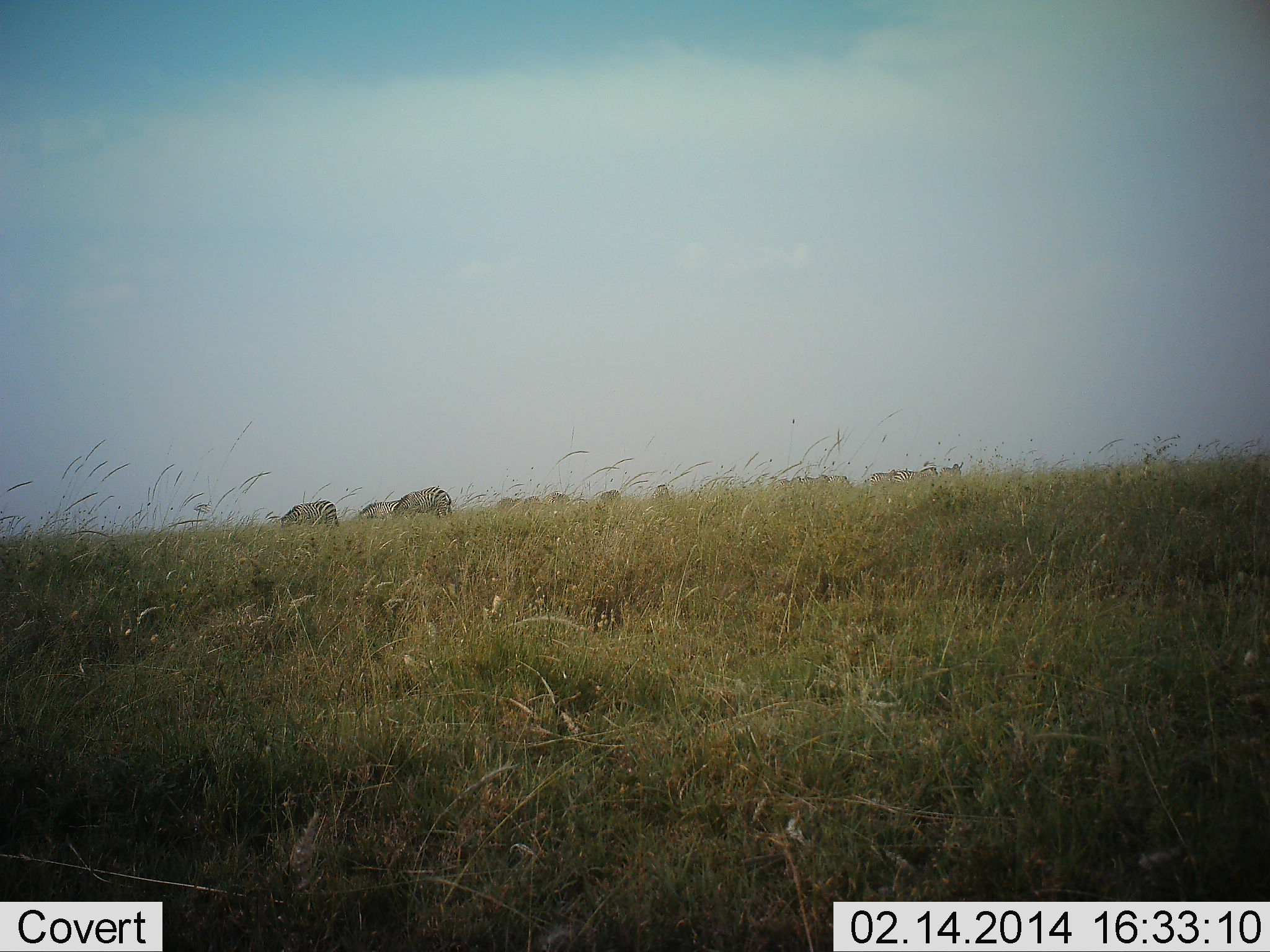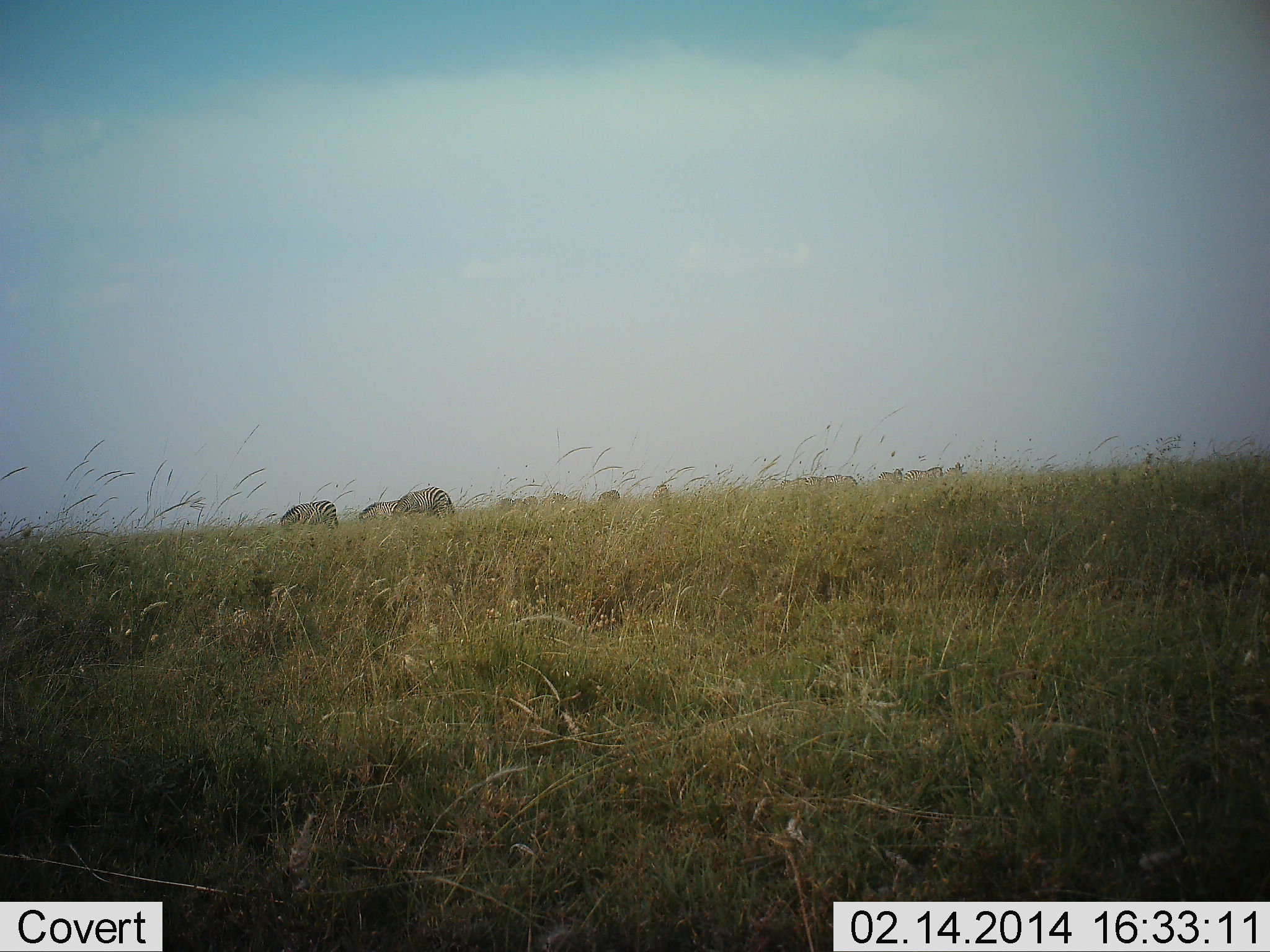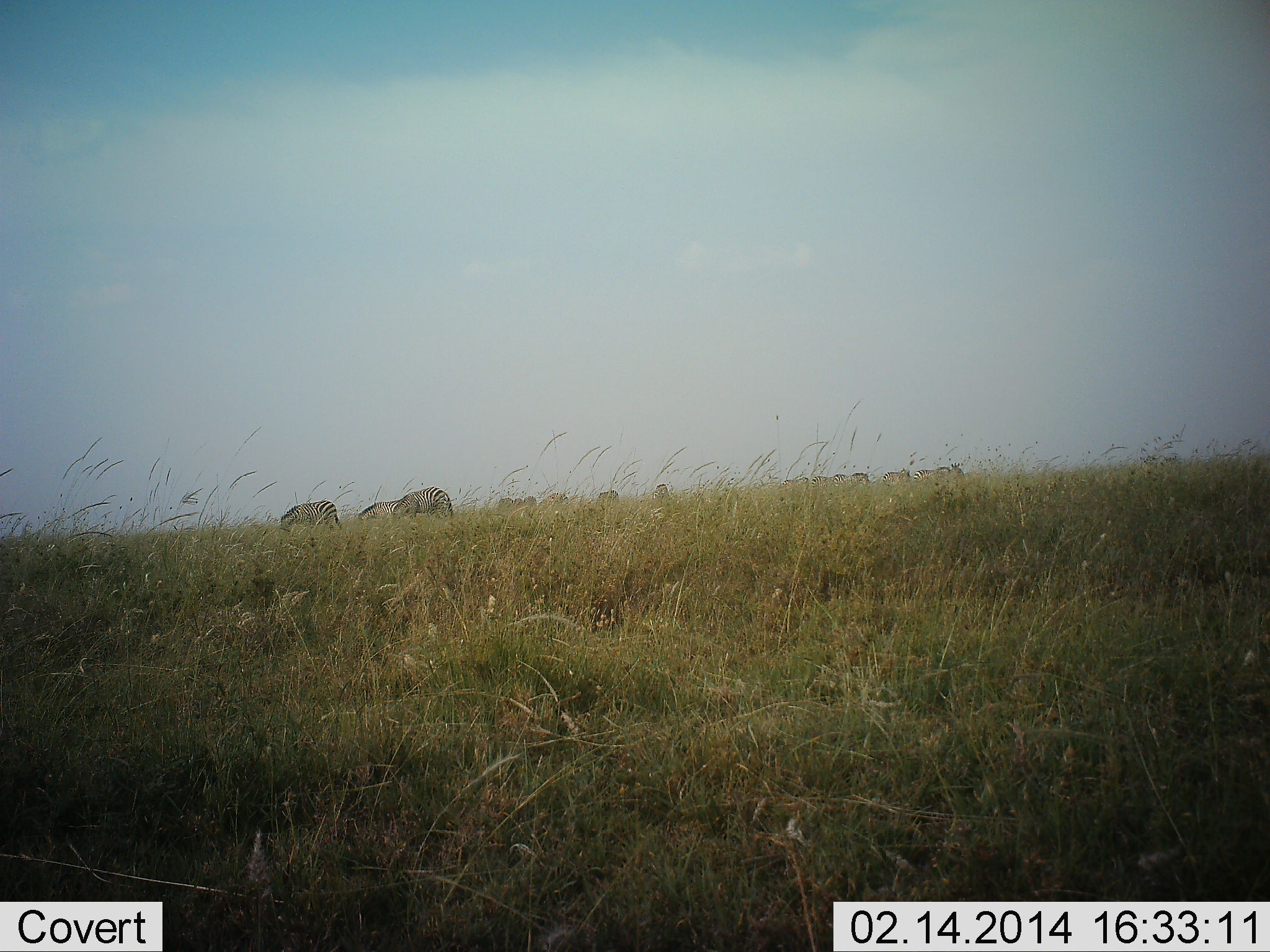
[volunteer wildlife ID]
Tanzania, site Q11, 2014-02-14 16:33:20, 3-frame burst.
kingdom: Animalia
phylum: Chordata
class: Mammalia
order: Perissodactyla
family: Equidae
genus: Equus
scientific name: Equus quagga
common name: plains zebra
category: zebra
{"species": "zebra (plains zebra) (Equus quagga)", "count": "11-50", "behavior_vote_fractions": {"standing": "10%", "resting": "0%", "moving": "10%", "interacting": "0%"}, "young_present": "0%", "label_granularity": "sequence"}